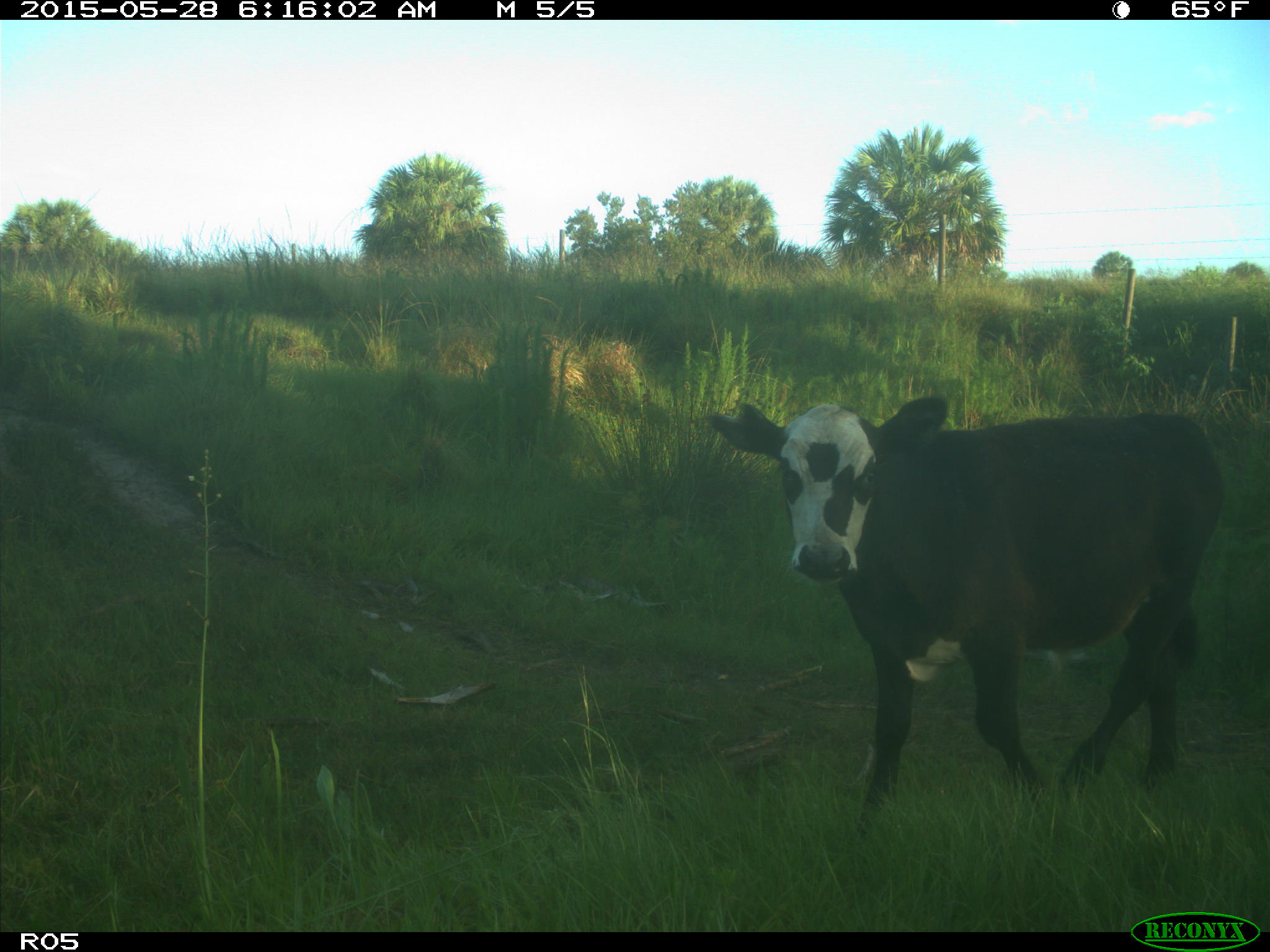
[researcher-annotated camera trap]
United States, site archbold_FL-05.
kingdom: Animalia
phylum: Chordata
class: Mammalia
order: Artiodactyla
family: Bovidae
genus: Bos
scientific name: Bos taurus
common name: domestic cow